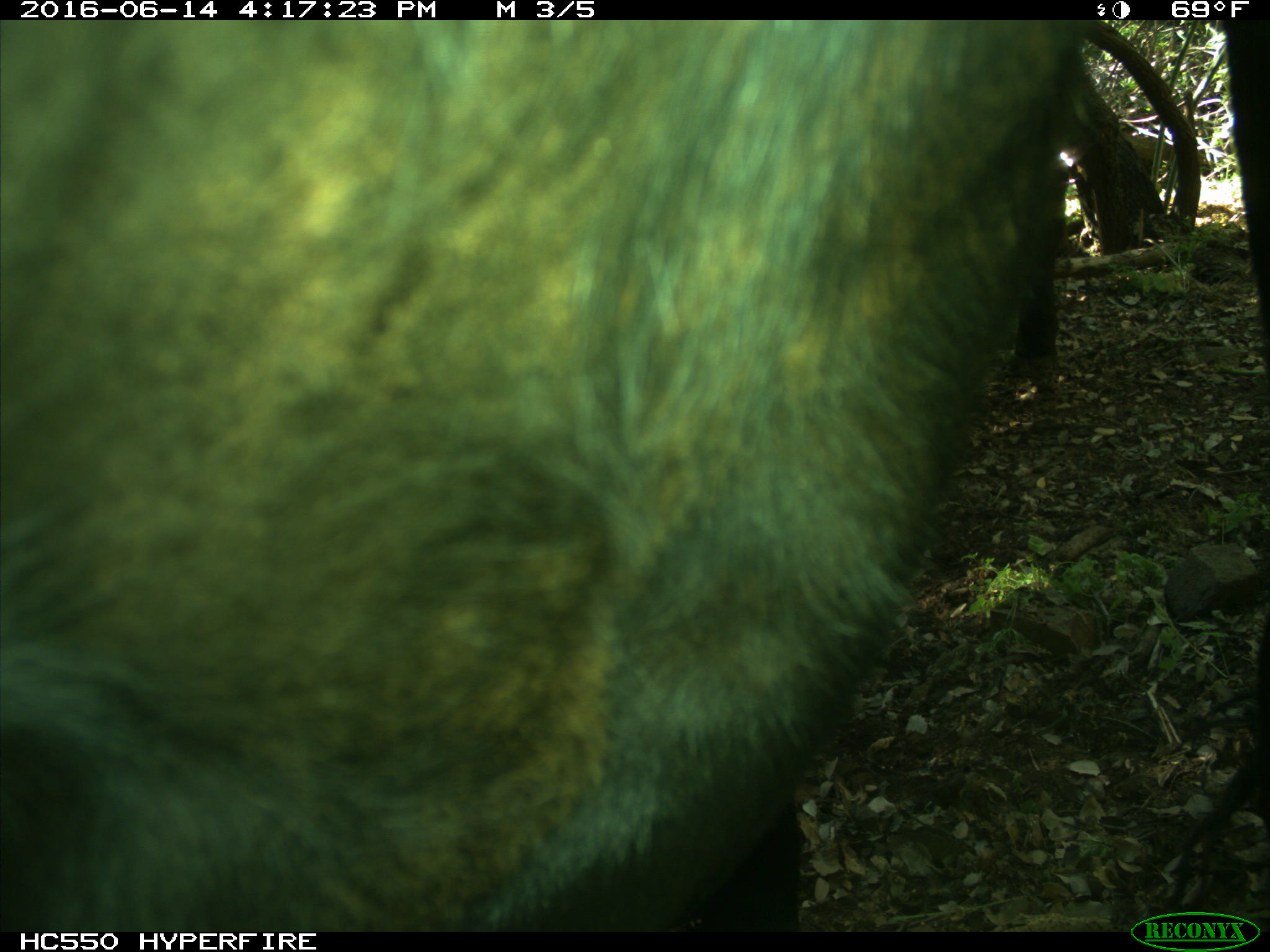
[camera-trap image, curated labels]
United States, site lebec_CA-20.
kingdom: Animalia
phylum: Chordata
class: Mammalia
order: Artiodactyla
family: Bovidae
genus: Bos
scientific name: Bos taurus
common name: domestic cow